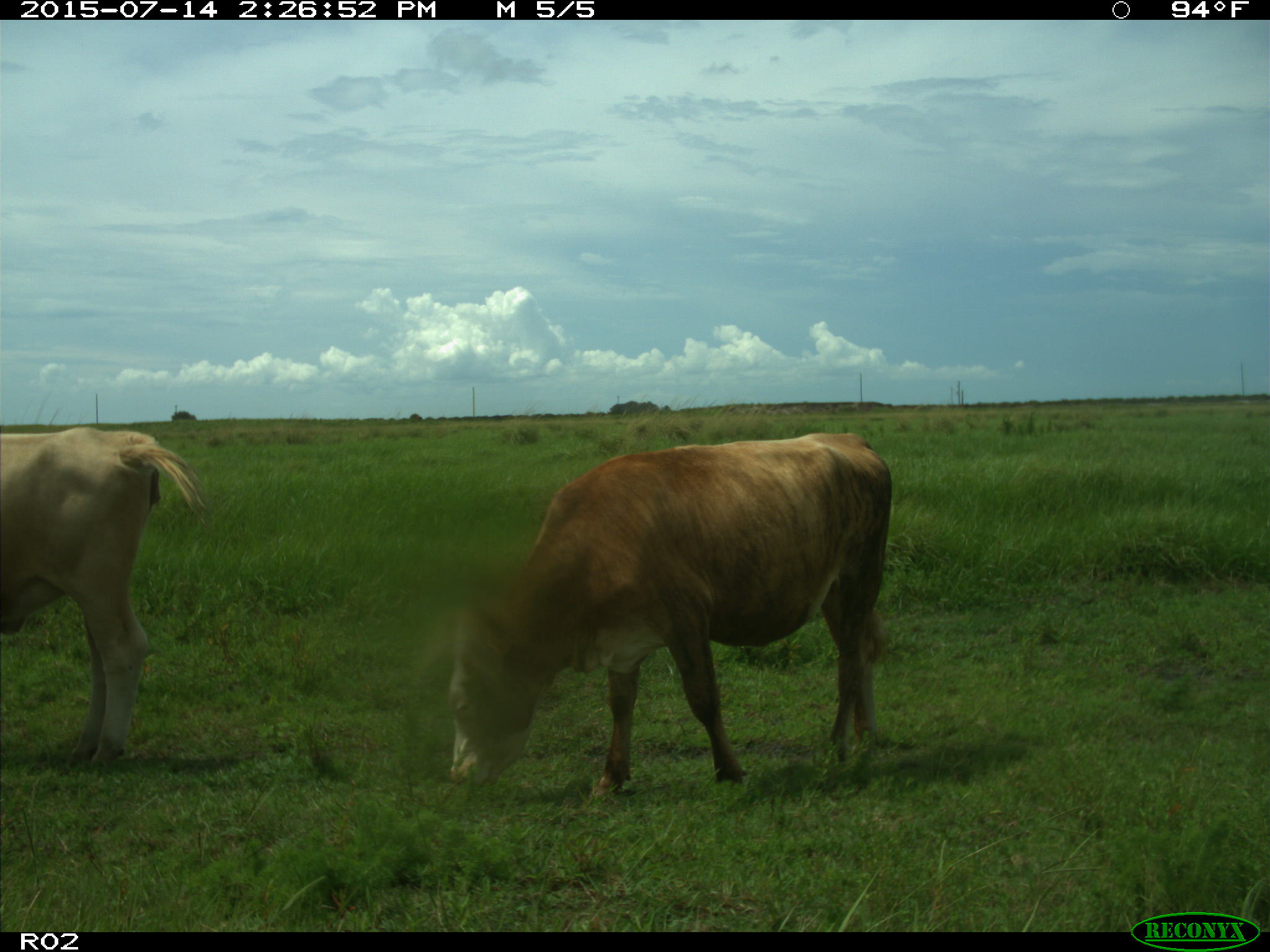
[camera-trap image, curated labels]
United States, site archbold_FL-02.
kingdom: Animalia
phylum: Chordata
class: Mammalia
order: Artiodactyla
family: Bovidae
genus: Bos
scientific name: Bos taurus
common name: domestic cow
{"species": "Bos taurus (domestic cow)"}